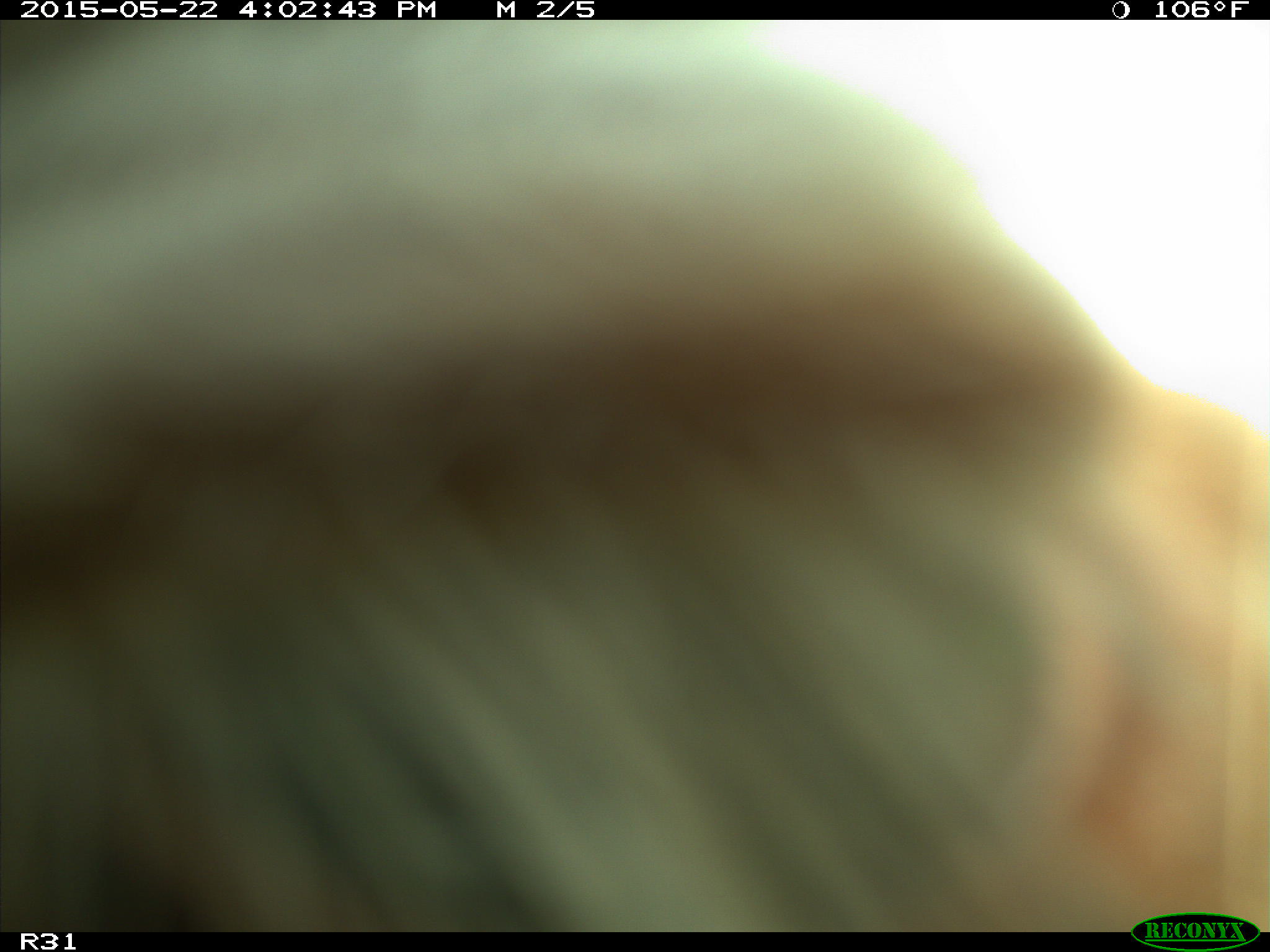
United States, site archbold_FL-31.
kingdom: Animalia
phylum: Chordata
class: Mammalia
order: Artiodactyla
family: Bovidae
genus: Bos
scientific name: Bos taurus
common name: domestic cow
Bos taurus (domestic cow).